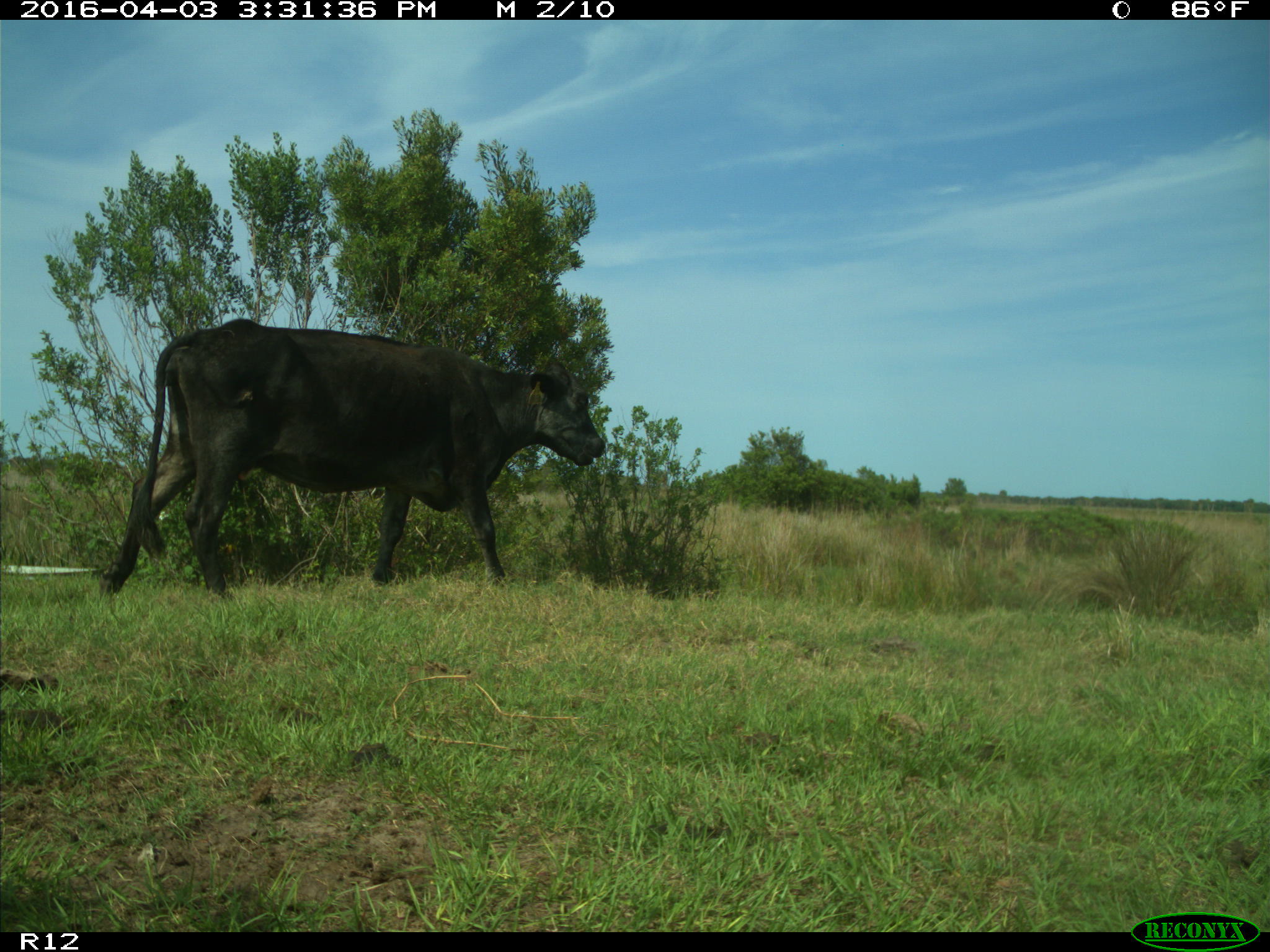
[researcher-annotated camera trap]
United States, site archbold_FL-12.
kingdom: Animalia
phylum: Chordata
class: Mammalia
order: Artiodactyla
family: Bovidae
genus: Bos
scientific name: Bos taurus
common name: domestic cow